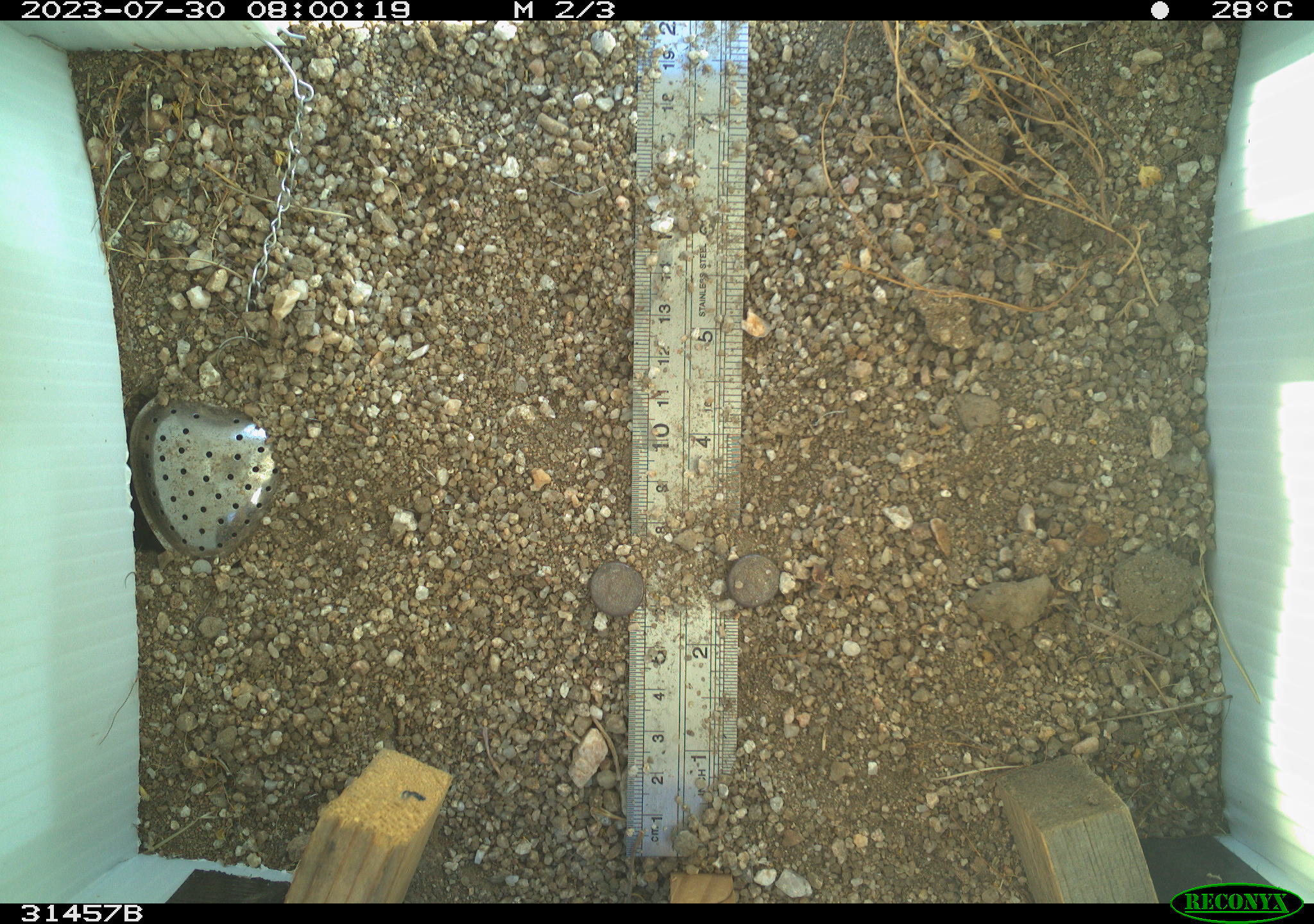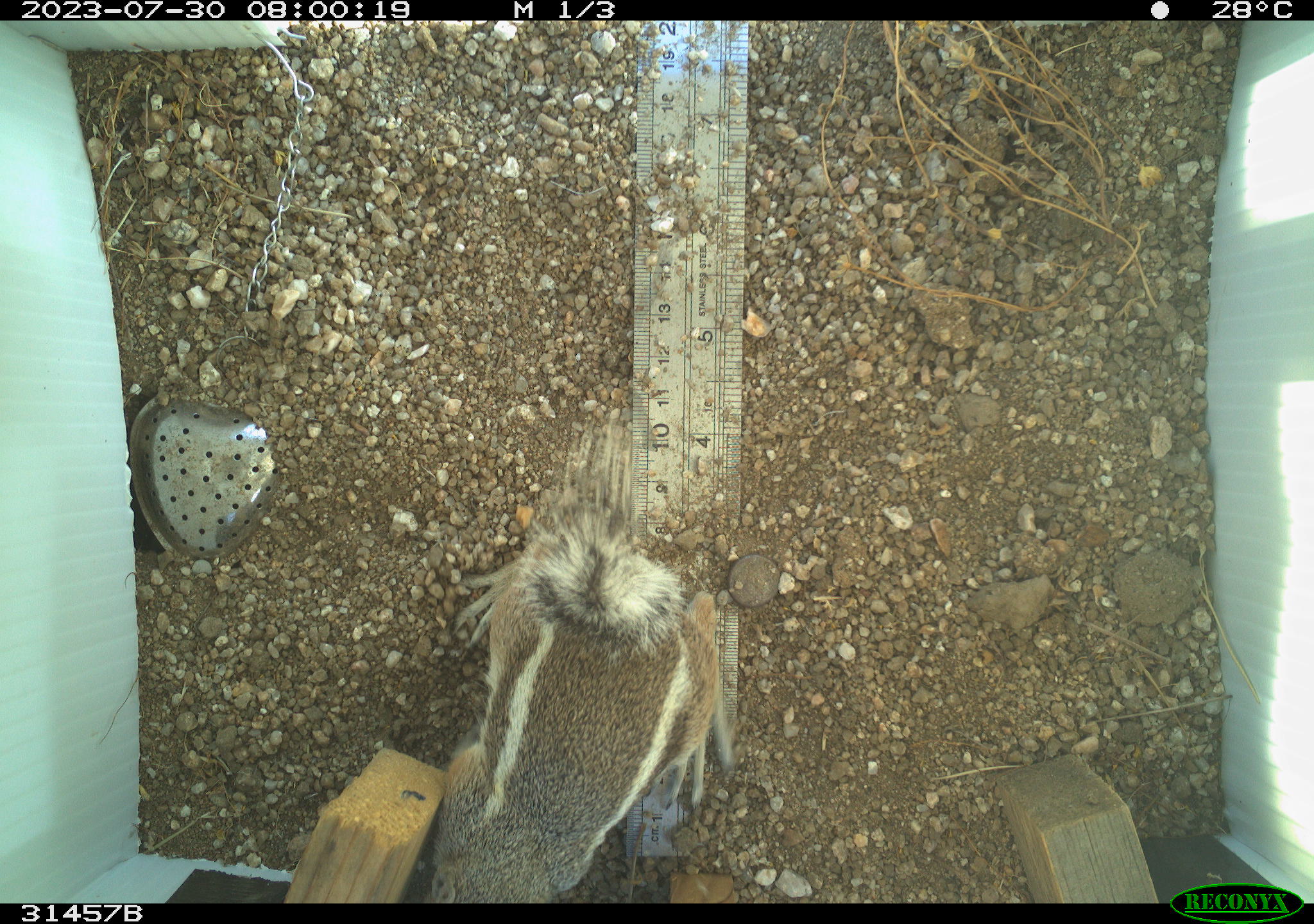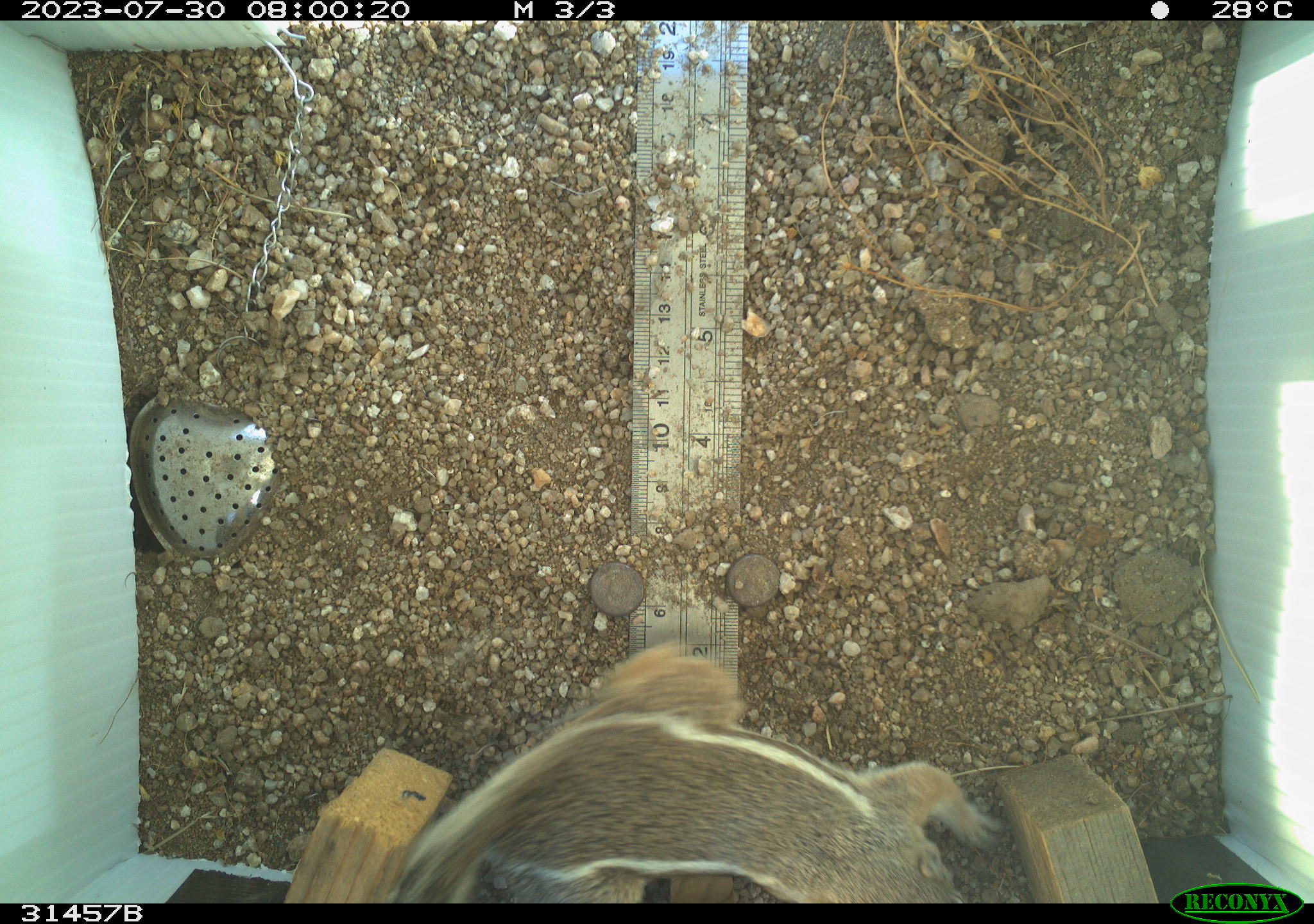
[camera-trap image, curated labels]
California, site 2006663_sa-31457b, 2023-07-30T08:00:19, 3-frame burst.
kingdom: Animalia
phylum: Chordata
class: Mammalia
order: Rodentia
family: Sciuridae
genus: Ammospermophilus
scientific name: Ammospermophilus leucurus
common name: white-tailed antelope squirrel